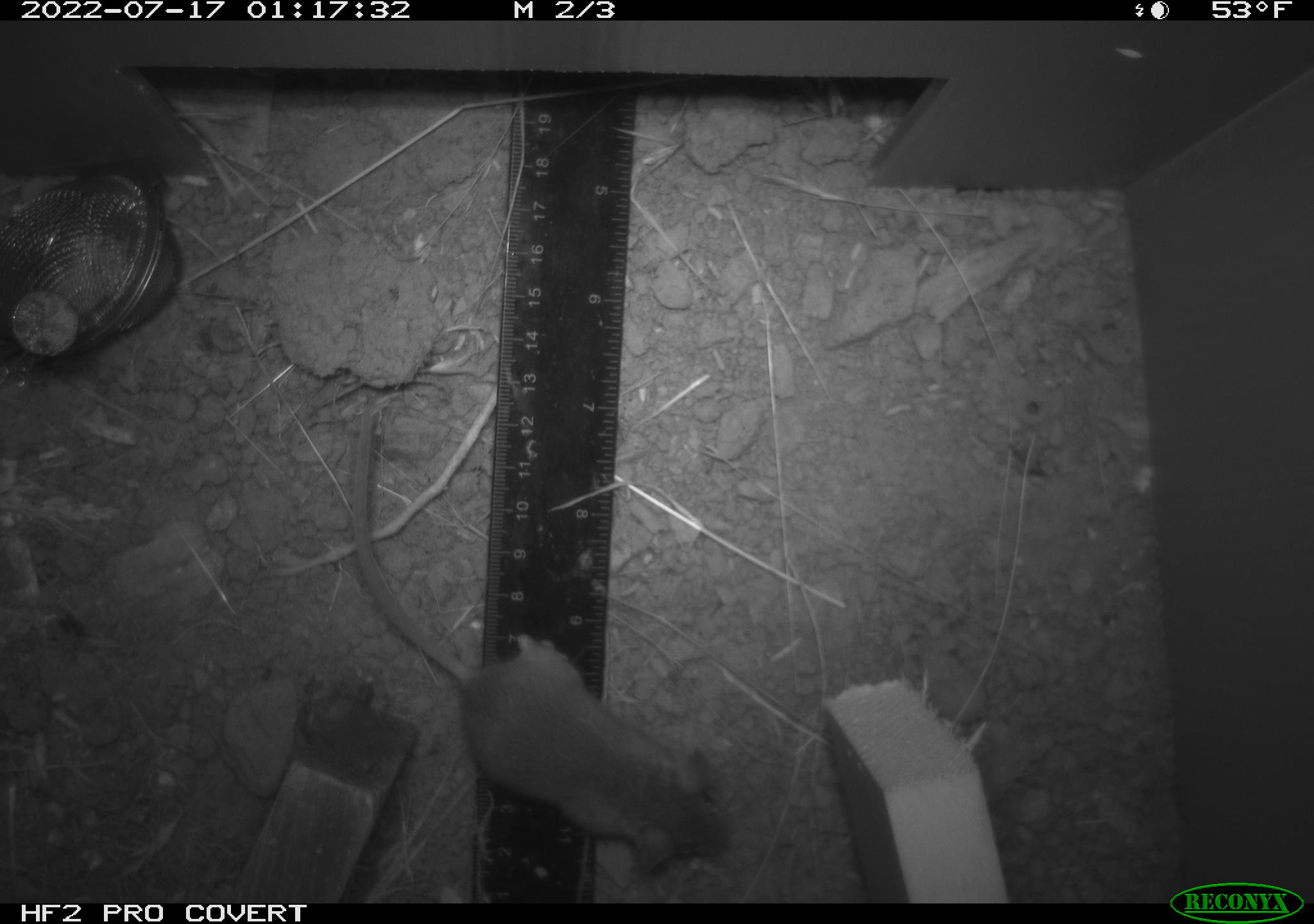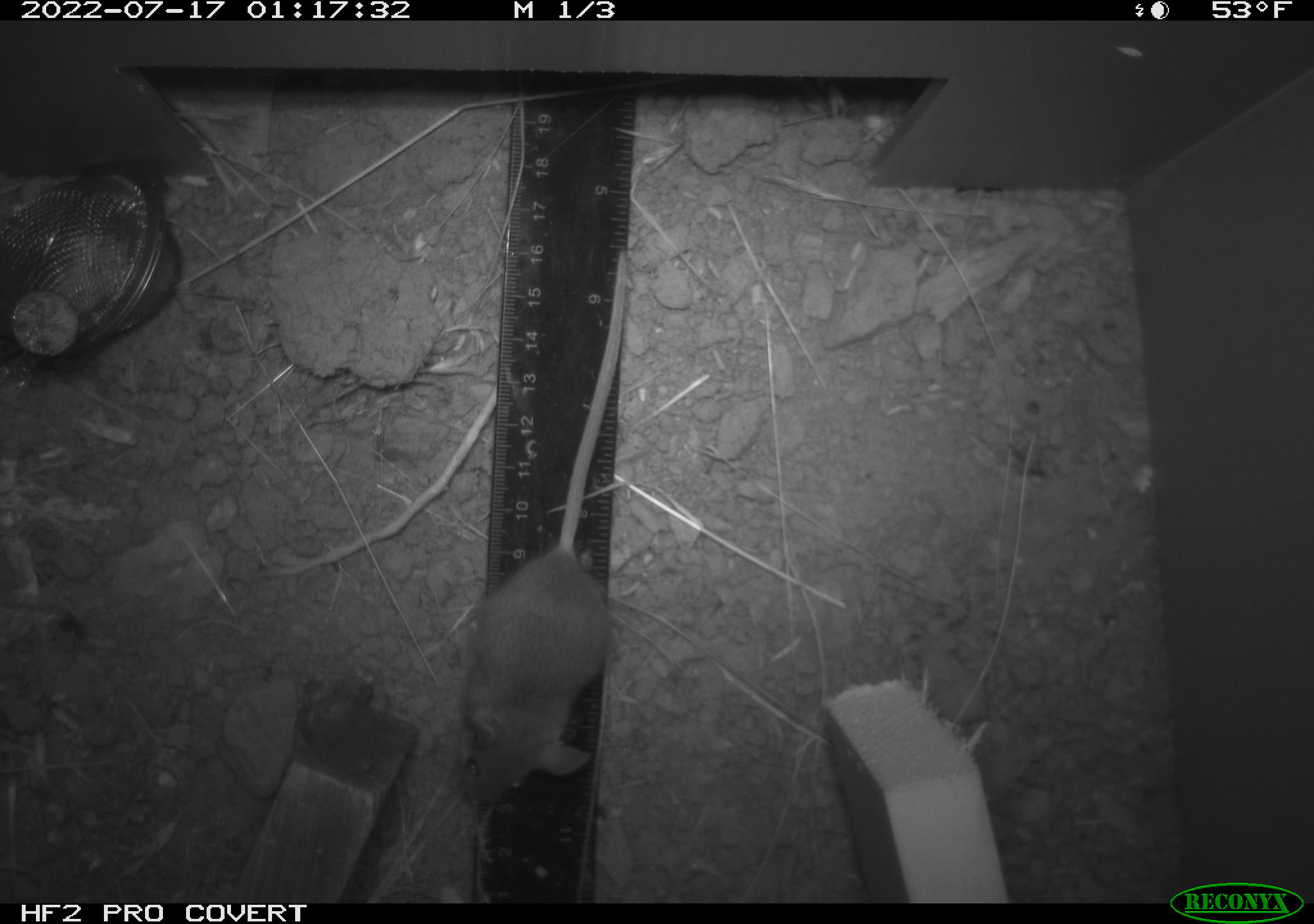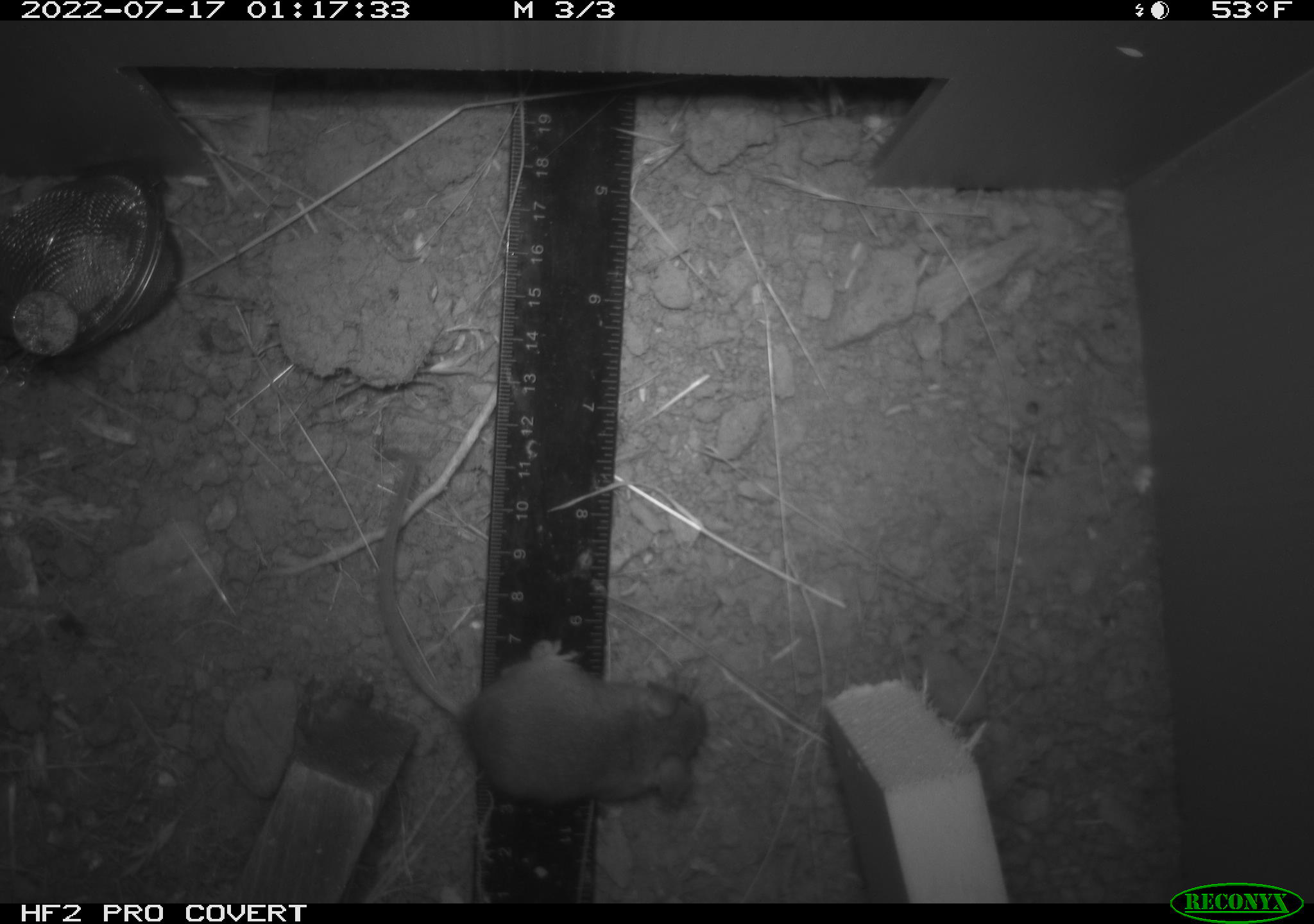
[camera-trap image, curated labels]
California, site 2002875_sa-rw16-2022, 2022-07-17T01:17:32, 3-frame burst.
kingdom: Animalia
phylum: Chordata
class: Mammalia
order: Rodentia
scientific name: Rodentia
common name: mouse species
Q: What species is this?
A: Mouse species (Rodentia).